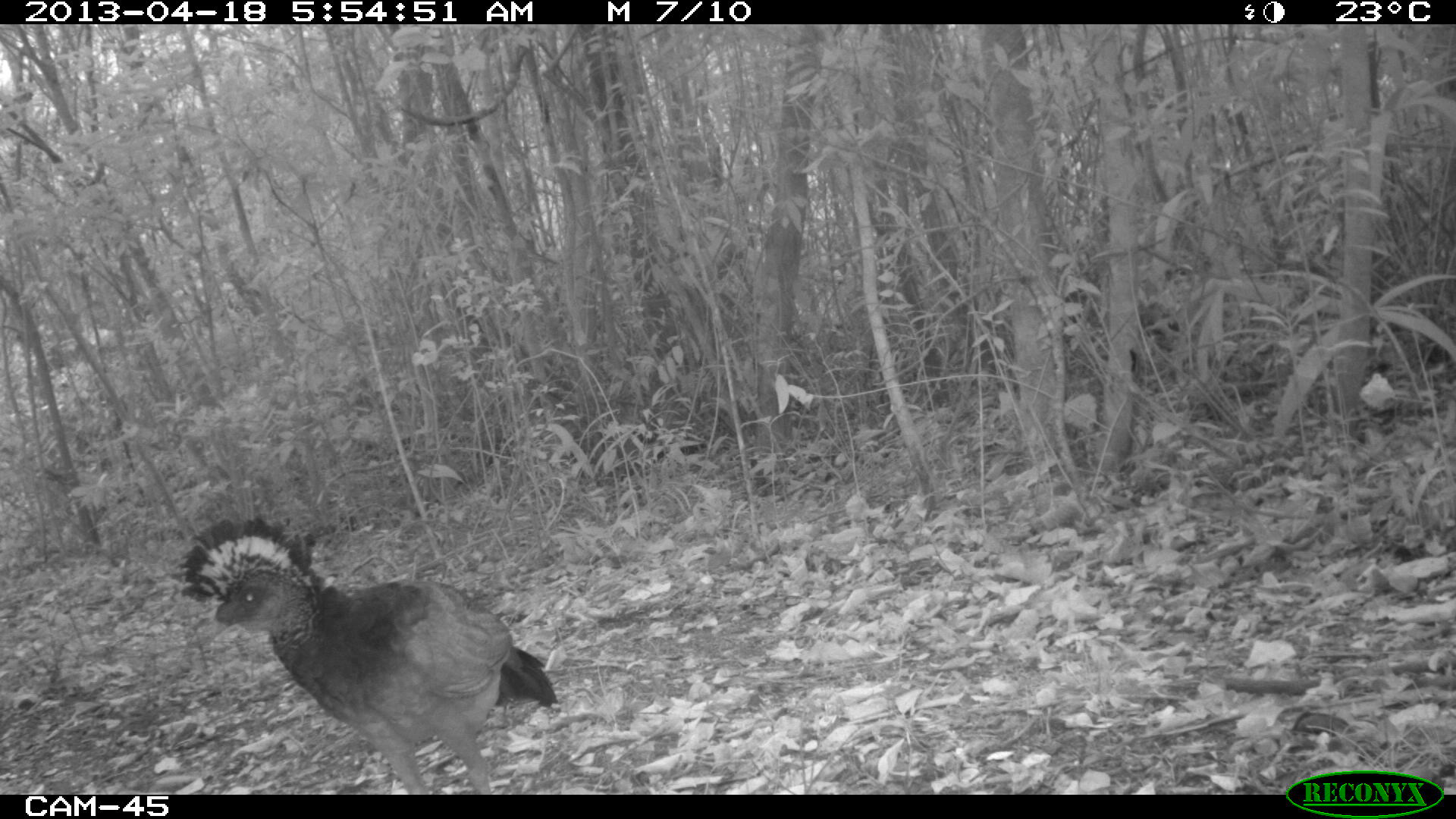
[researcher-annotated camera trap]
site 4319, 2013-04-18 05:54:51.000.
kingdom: Animalia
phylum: Chordata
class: Aves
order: Galliformes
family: Cracidae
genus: Crax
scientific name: Crax rubra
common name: great curassow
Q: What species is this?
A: Crax rubra (great curassow).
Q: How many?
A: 1.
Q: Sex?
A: Female.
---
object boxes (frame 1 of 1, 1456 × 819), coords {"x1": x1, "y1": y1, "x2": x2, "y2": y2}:
crax rubra: {"x1": 181, "y1": 515, "x2": 555, "y2": 795}